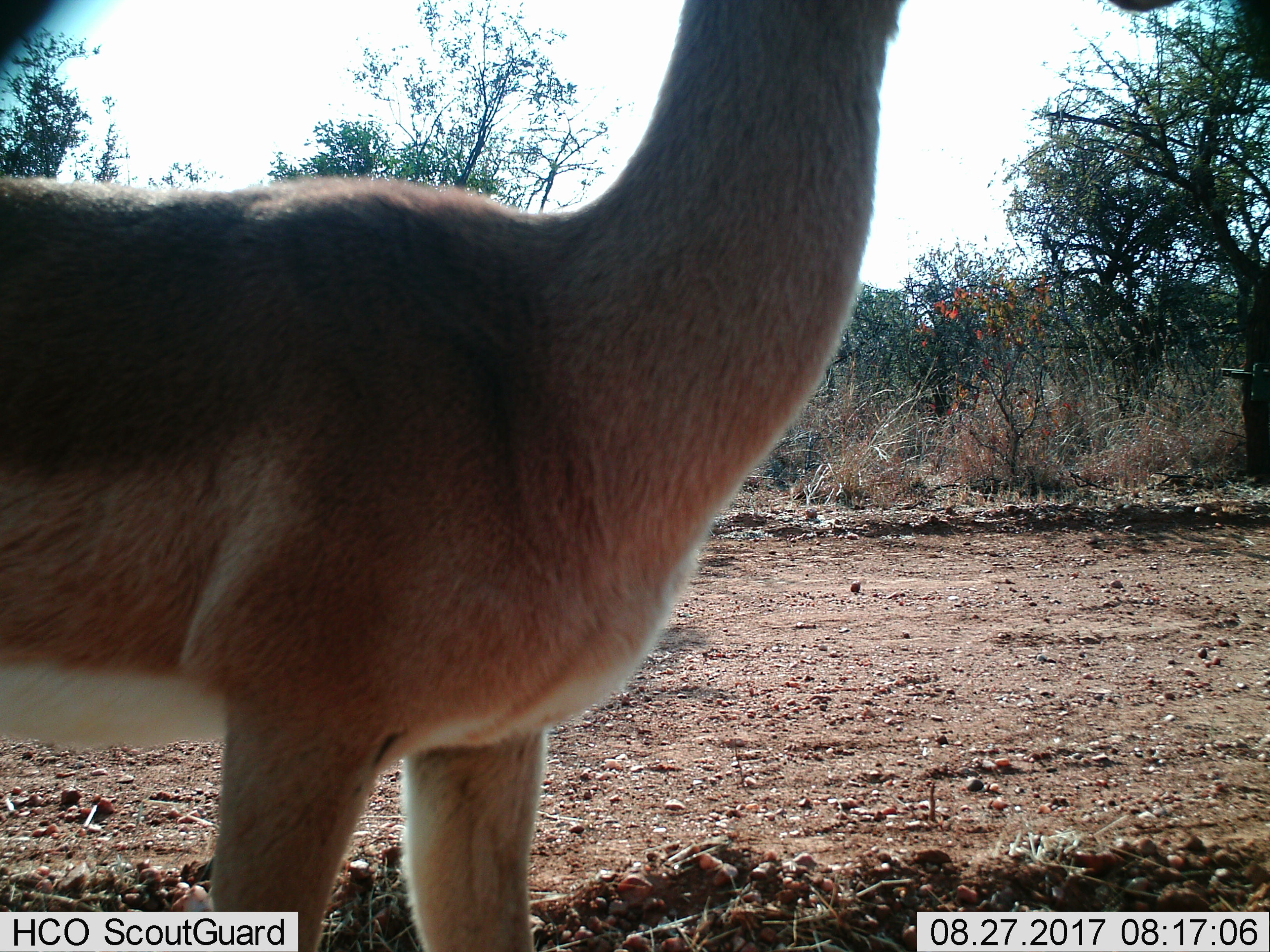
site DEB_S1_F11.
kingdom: Animalia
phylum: Chordata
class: Mammalia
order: Artiodactyla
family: Bovidae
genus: Aepyceros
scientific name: Aepyceros melampus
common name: impala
Impala (Aepyceros melampus), count 1. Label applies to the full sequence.